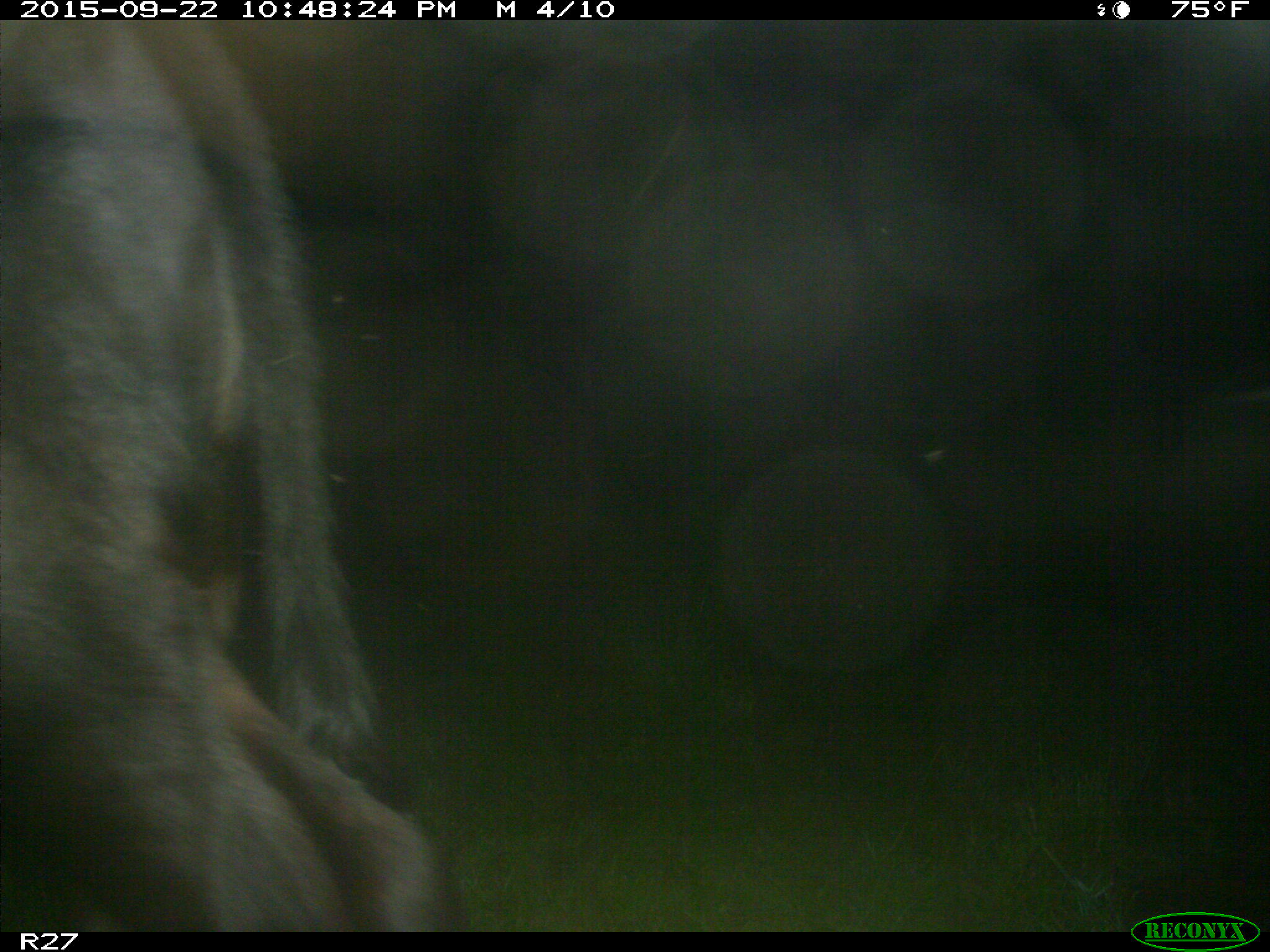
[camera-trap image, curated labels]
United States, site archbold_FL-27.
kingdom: Animalia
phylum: Chordata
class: Mammalia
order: Artiodactyla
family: Bovidae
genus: Bos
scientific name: Bos taurus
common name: domestic cow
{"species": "Bos taurus (domestic cow)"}